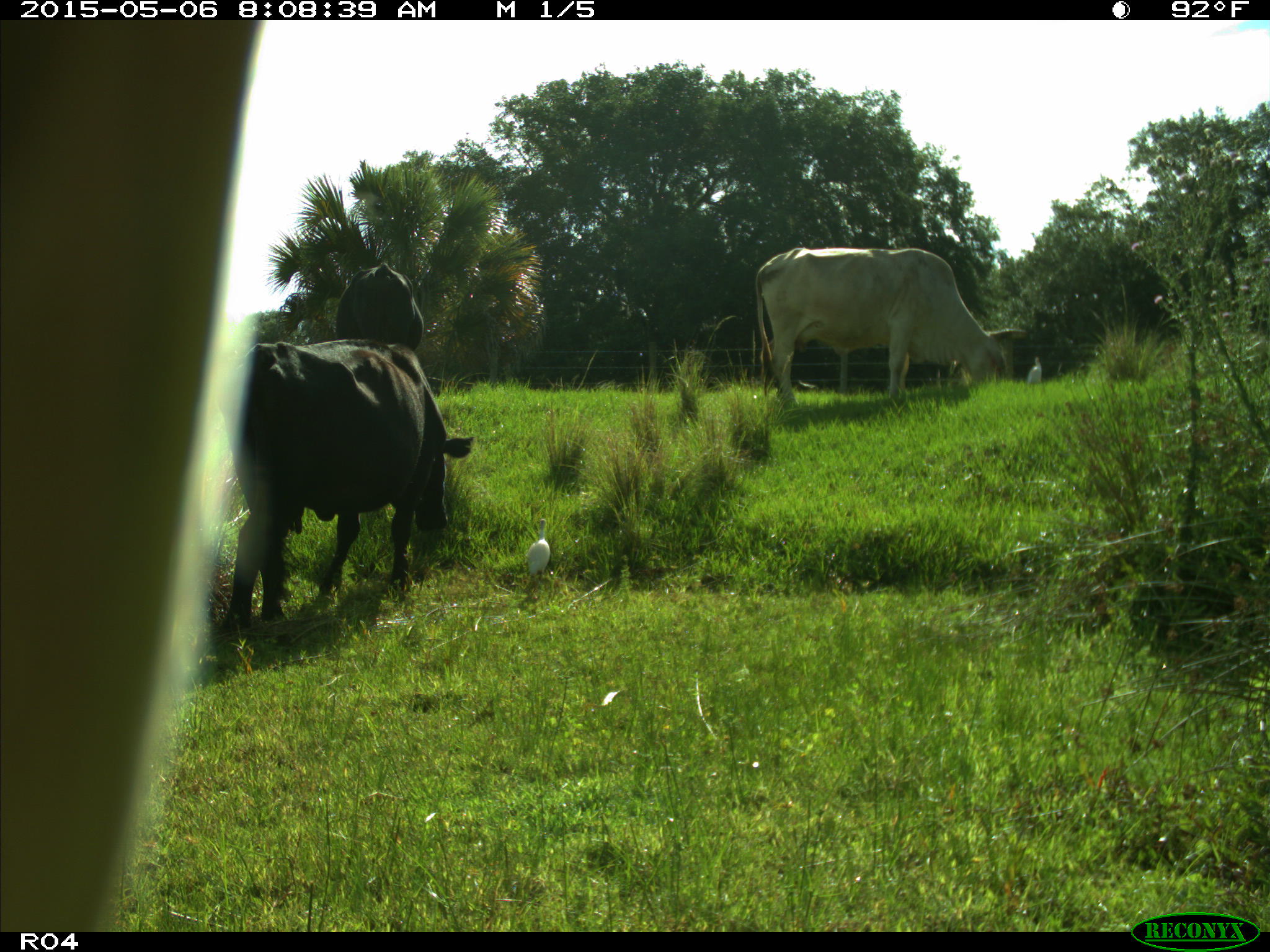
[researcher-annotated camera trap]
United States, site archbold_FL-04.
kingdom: Animalia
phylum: Chordata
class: Mammalia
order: Artiodactyla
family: Bovidae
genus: Bos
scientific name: Bos taurus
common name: domestic cow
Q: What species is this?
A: Bos taurus (domestic cow).